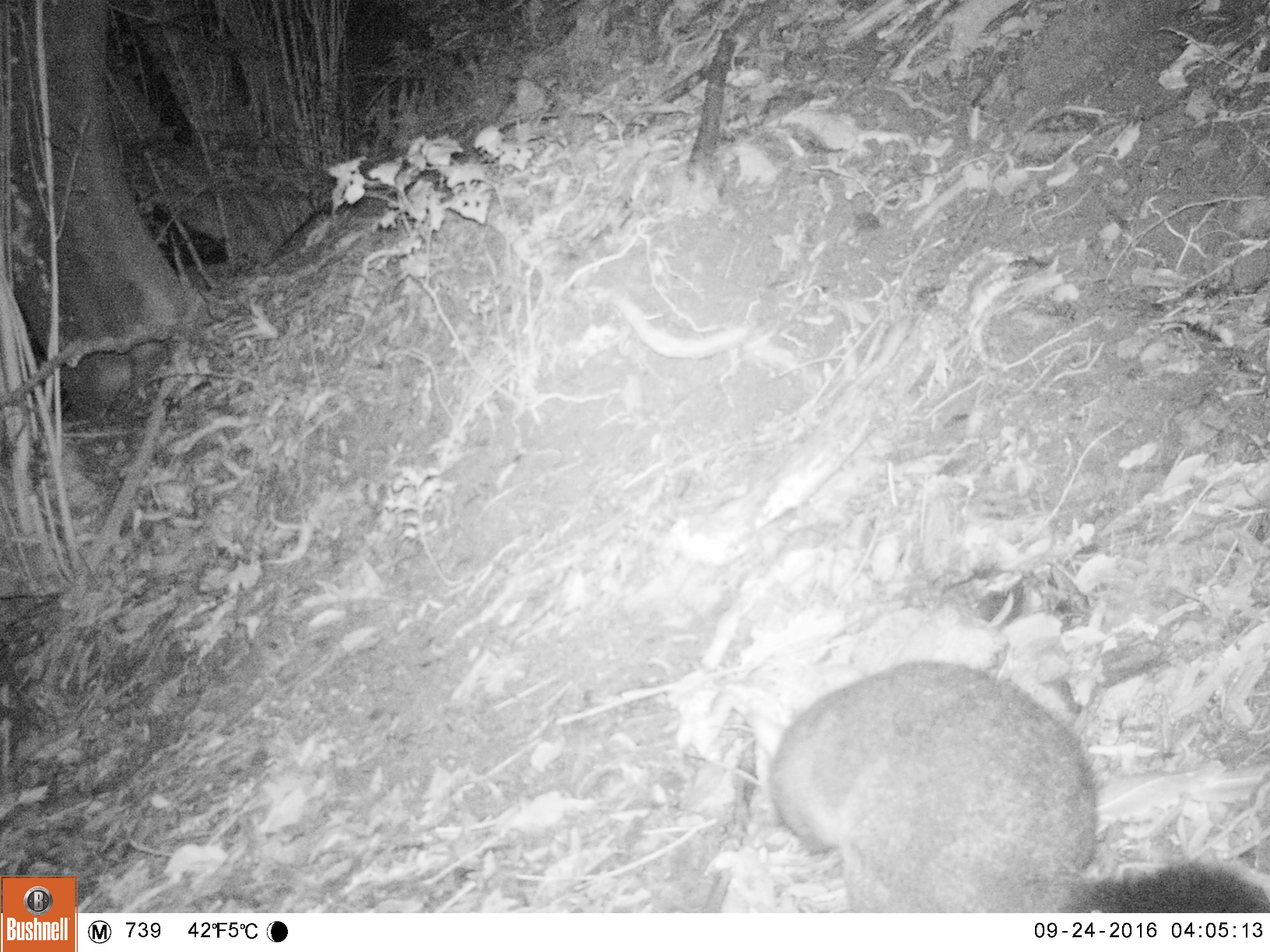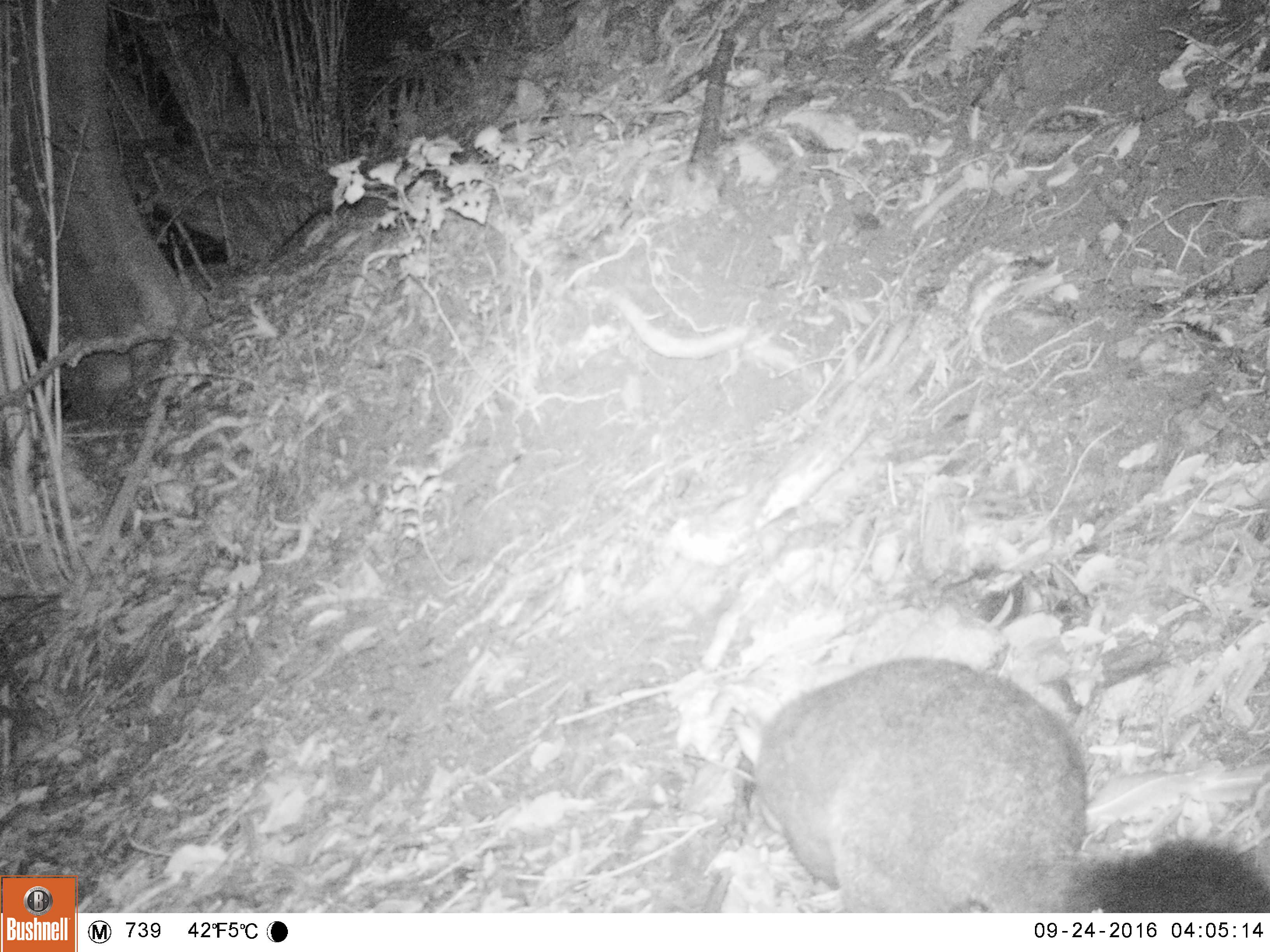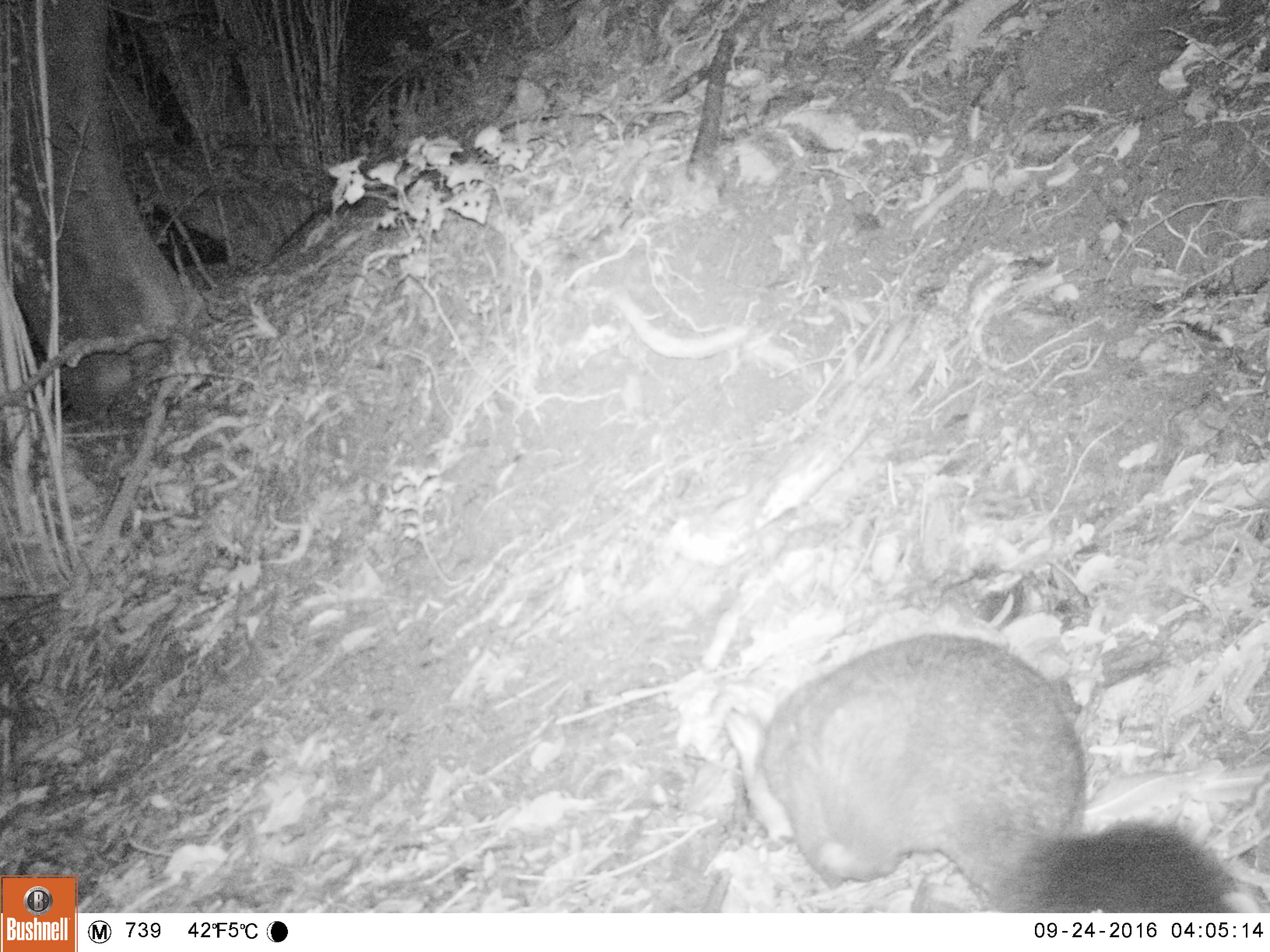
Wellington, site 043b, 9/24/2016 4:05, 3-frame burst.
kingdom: Animalia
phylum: Chordata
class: Mammalia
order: Didelphimorphia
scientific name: Didelphimorphia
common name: possum